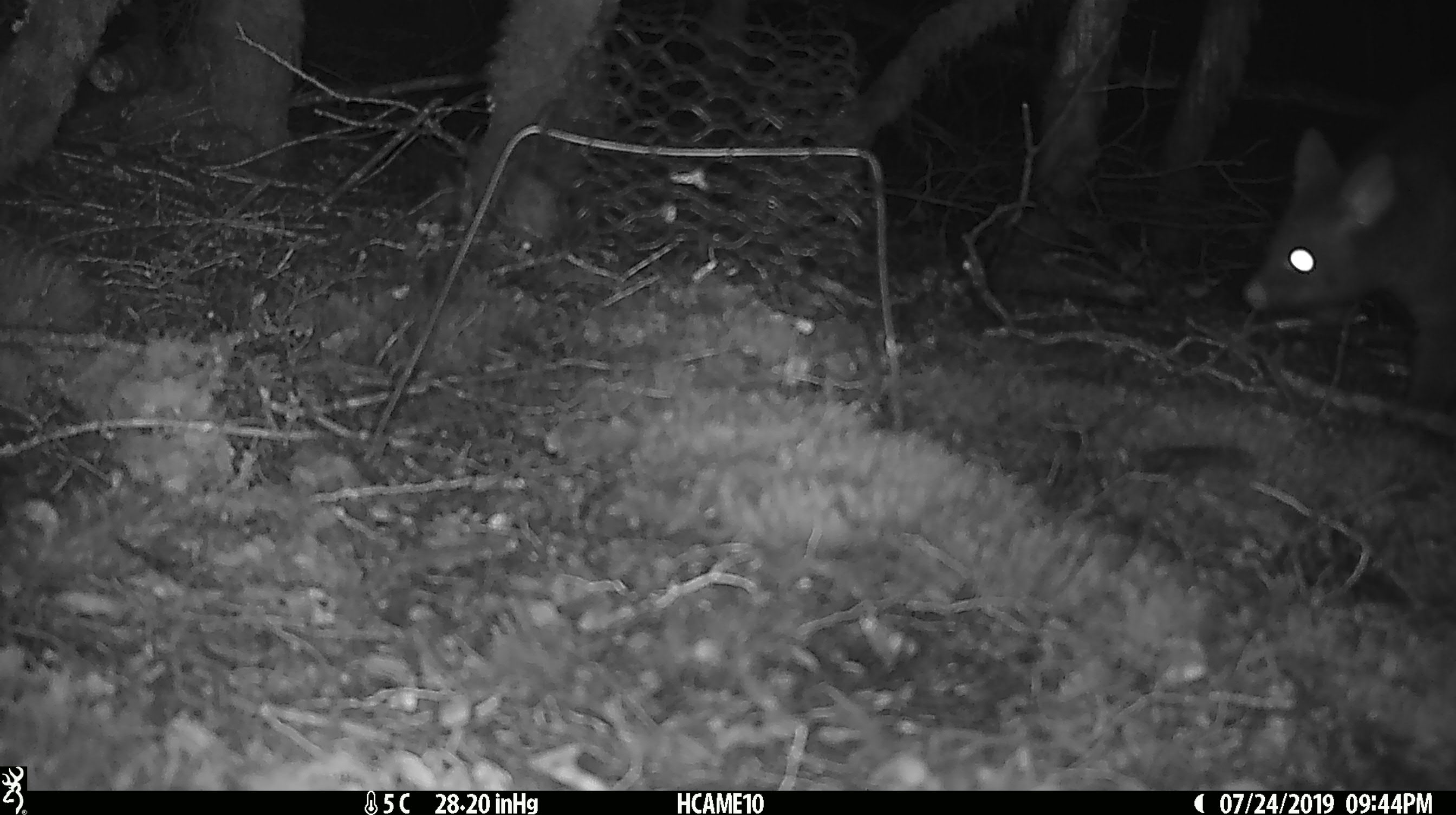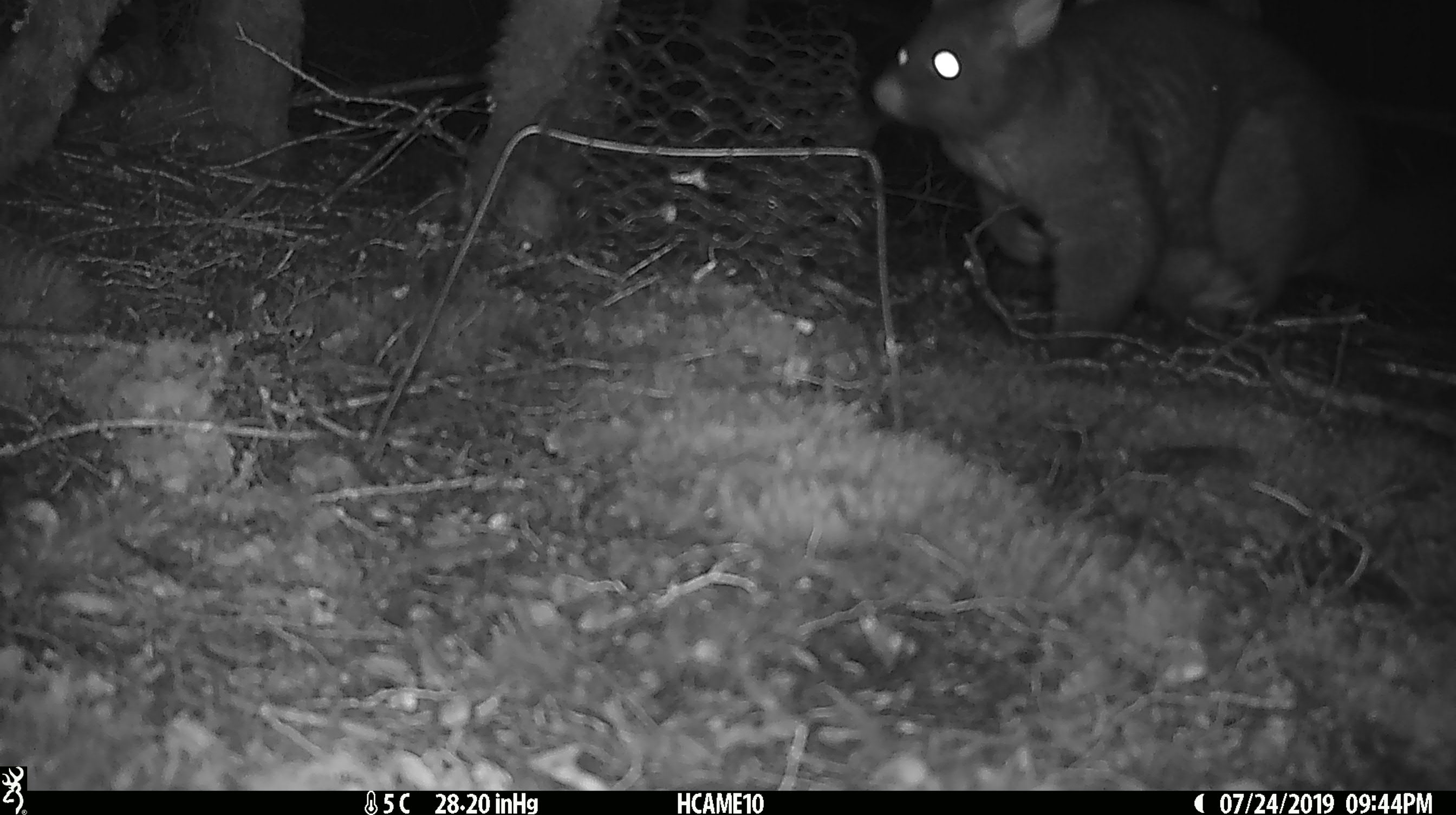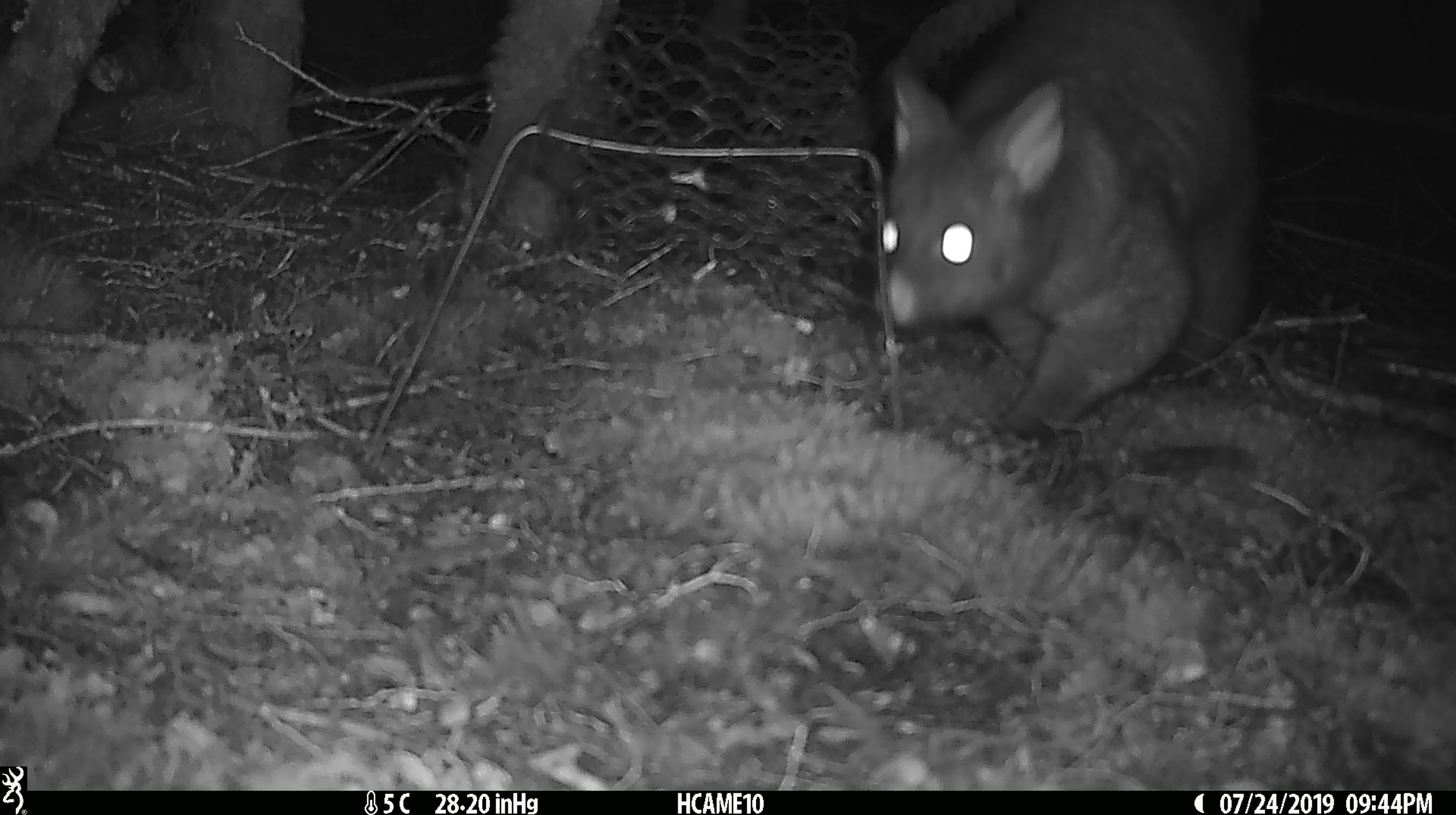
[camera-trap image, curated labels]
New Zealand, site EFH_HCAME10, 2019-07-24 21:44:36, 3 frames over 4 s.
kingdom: Animalia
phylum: Chordata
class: Mammalia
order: Diprotodontia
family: Phalangeridae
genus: Trichosurus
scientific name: Trichosurus vulpecula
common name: common brushtail possum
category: possum